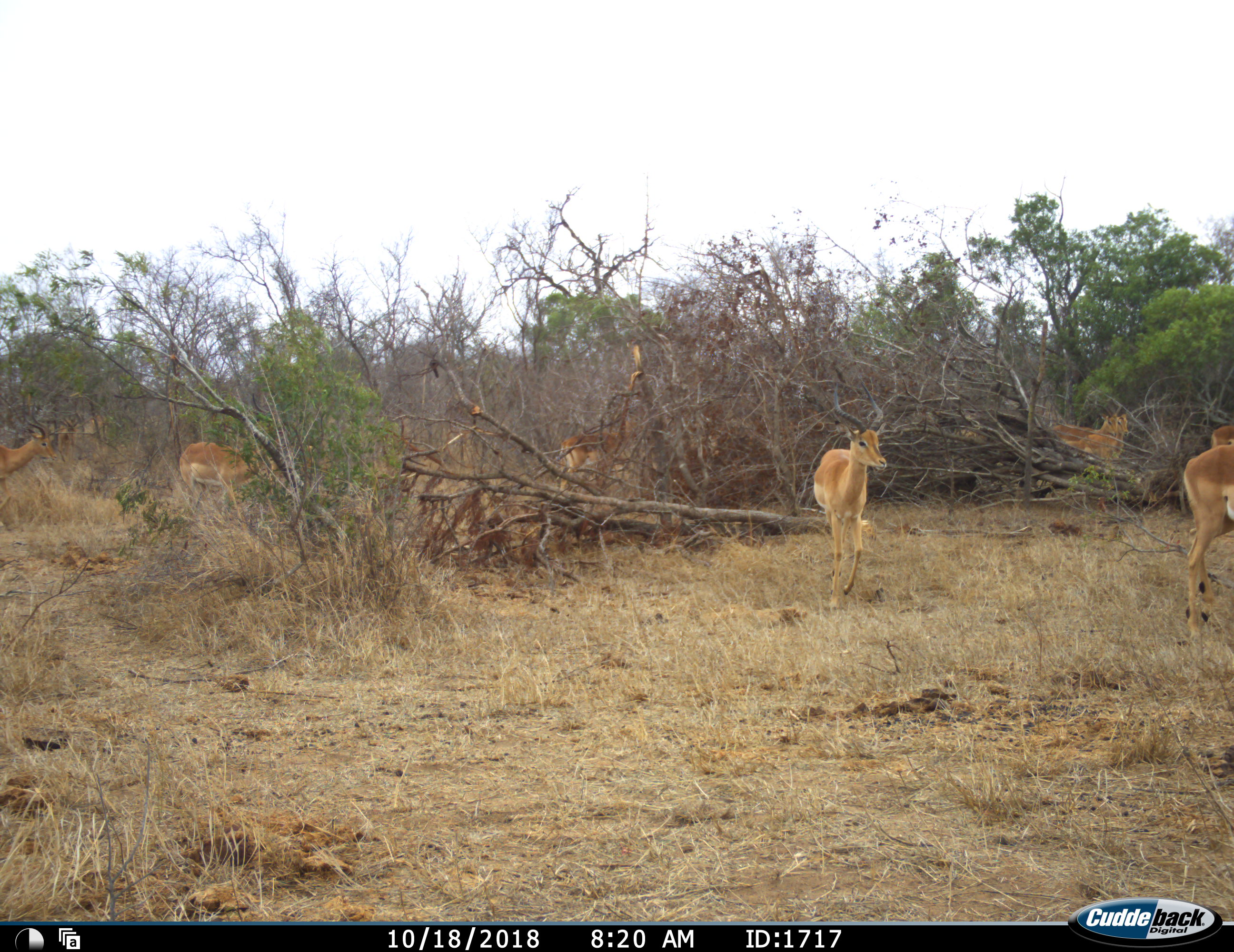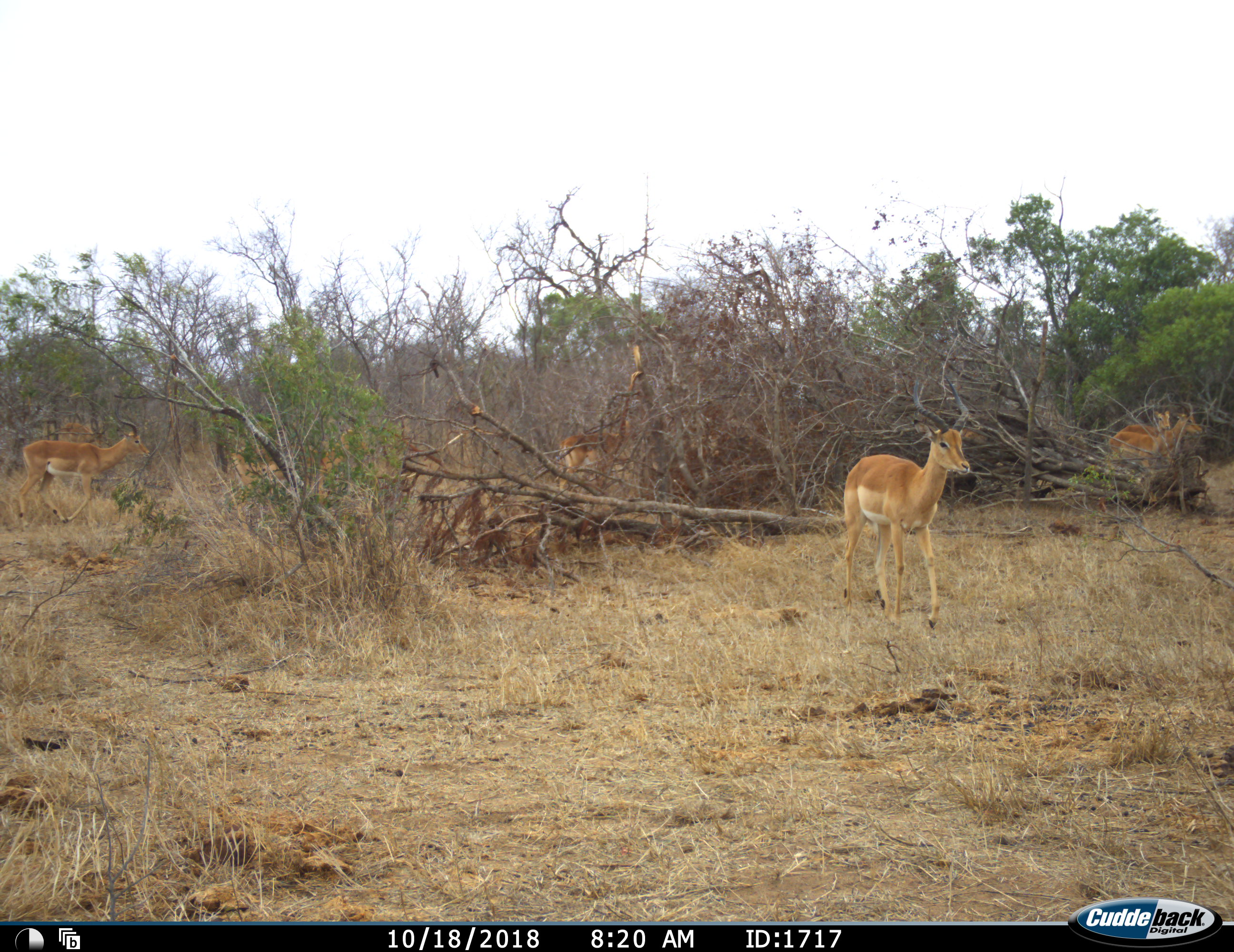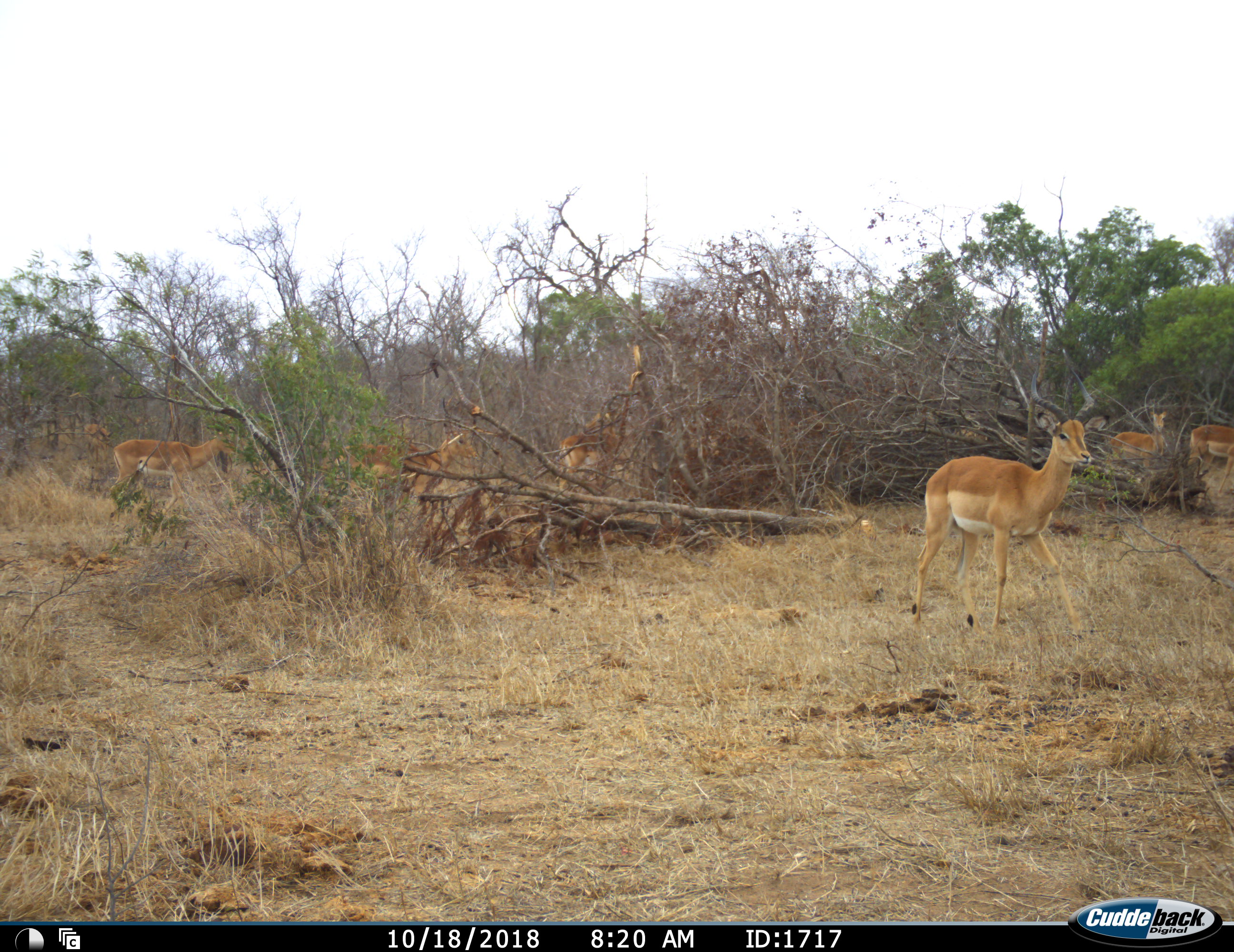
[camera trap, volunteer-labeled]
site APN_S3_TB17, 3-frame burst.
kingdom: Animalia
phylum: Chordata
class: Mammalia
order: Artiodactyla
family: Bovidae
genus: Aepyceros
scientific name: Aepyceros melampus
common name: impala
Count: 8.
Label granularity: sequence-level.